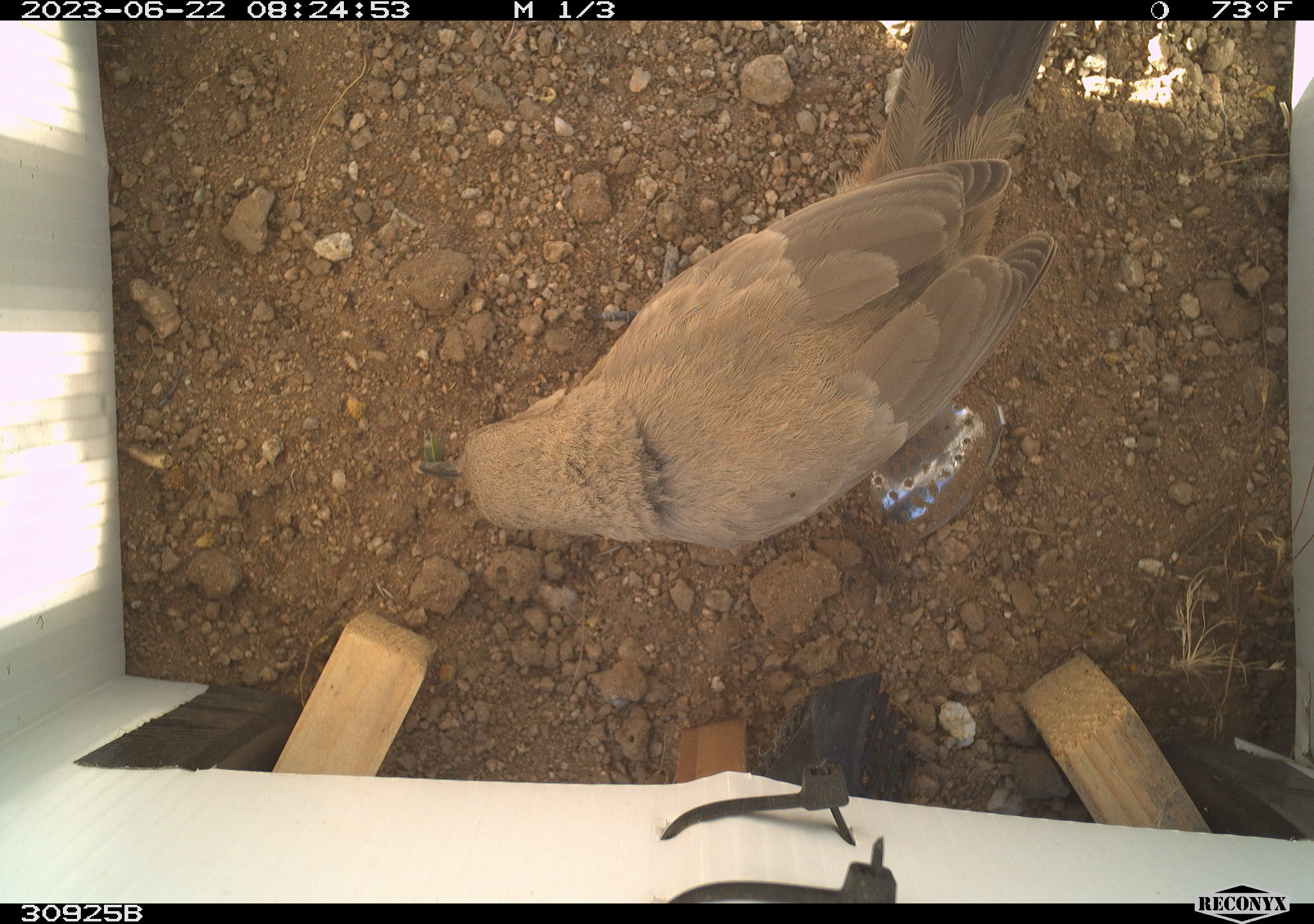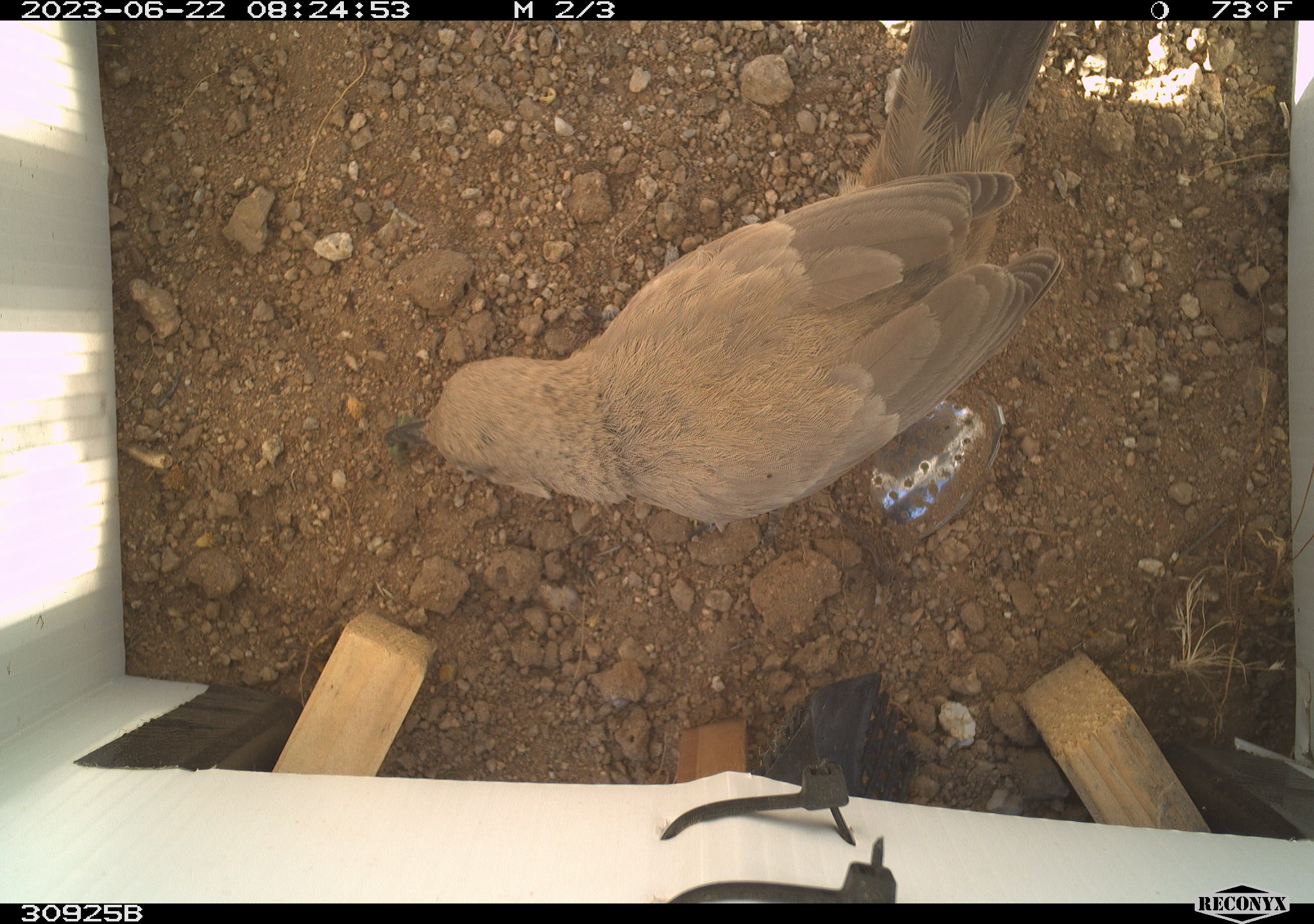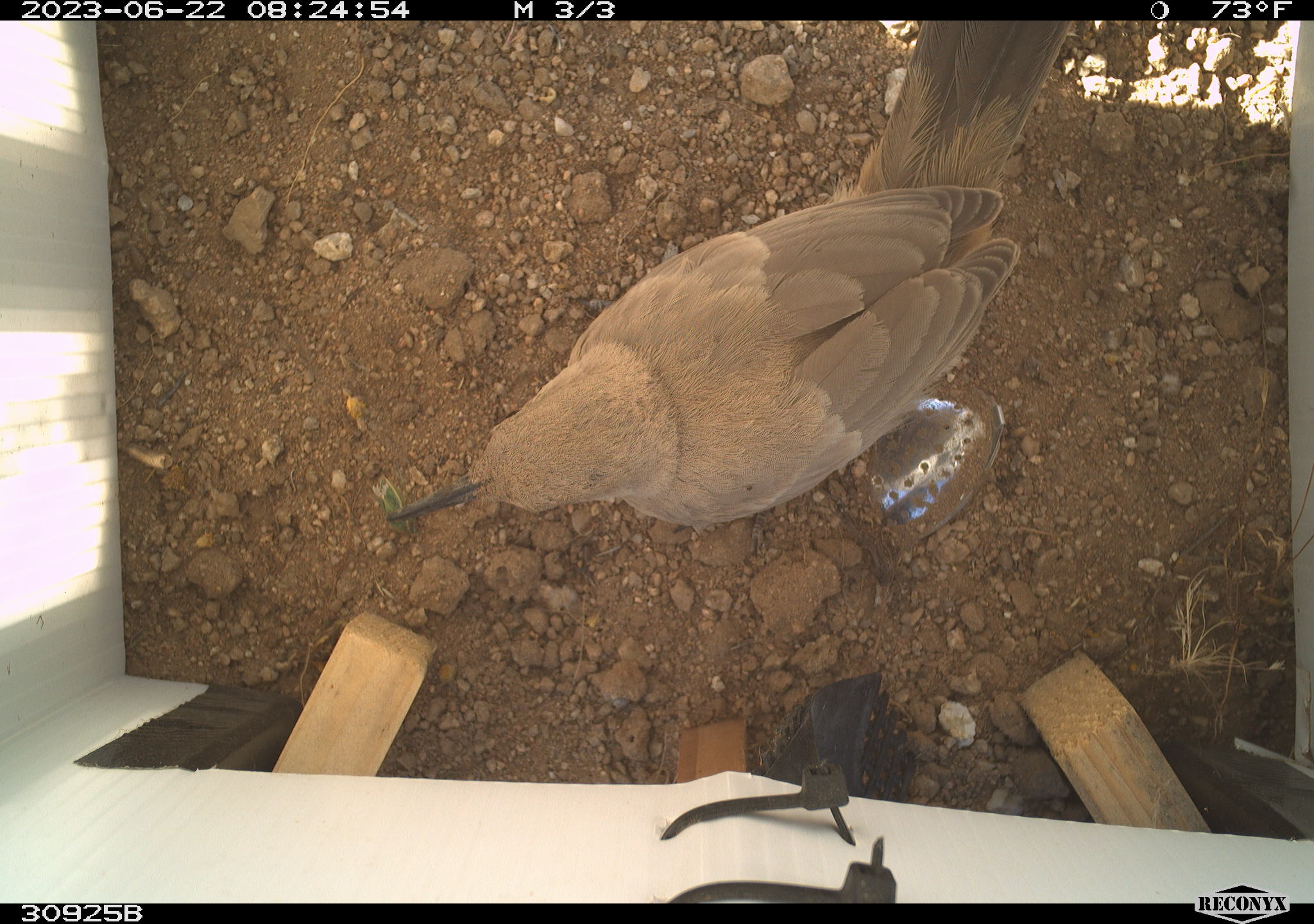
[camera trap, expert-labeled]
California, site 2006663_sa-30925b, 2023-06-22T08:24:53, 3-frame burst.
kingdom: Animalia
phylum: Chordata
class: Aves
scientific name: Aves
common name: bird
Bird (Aves).